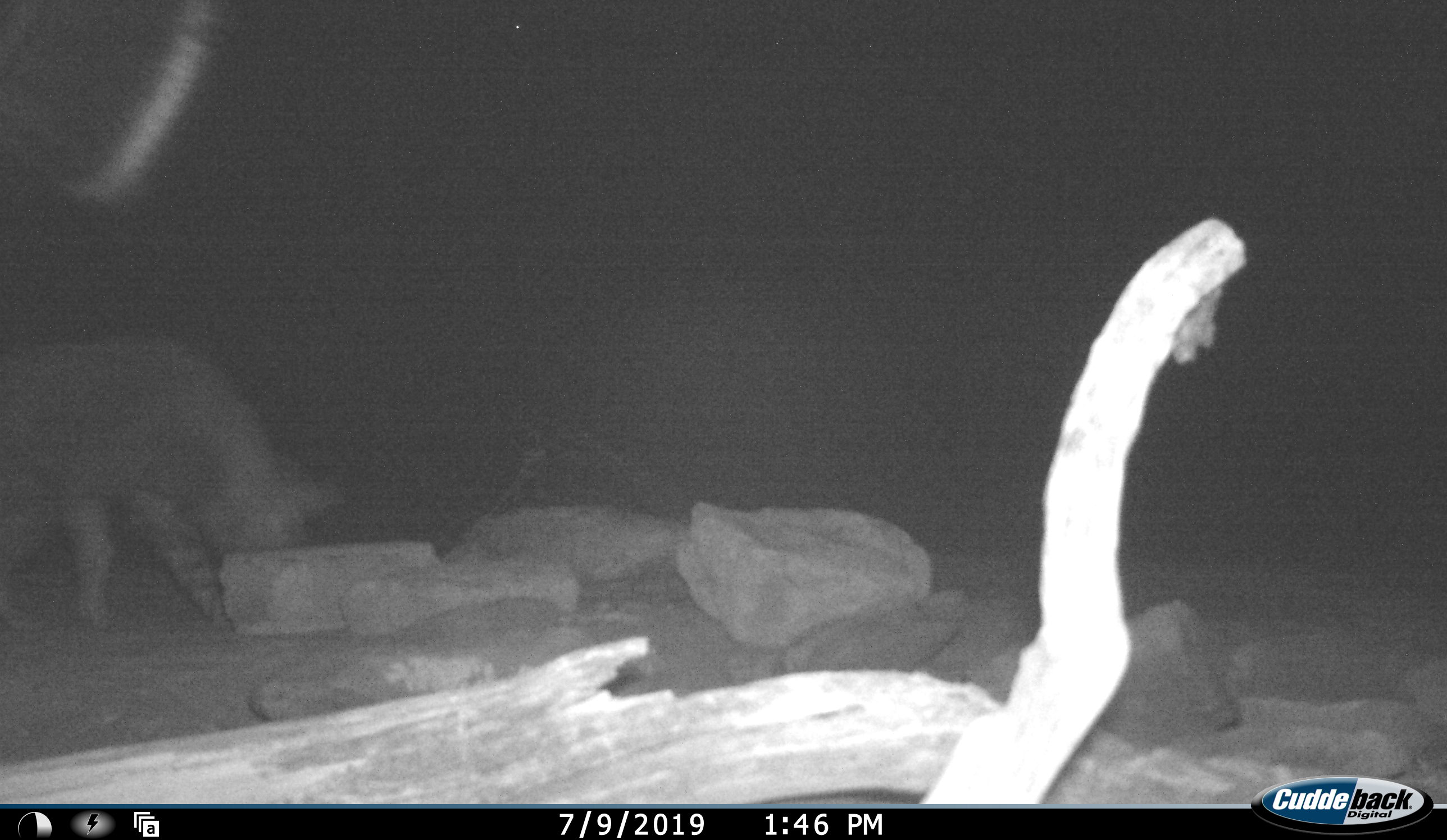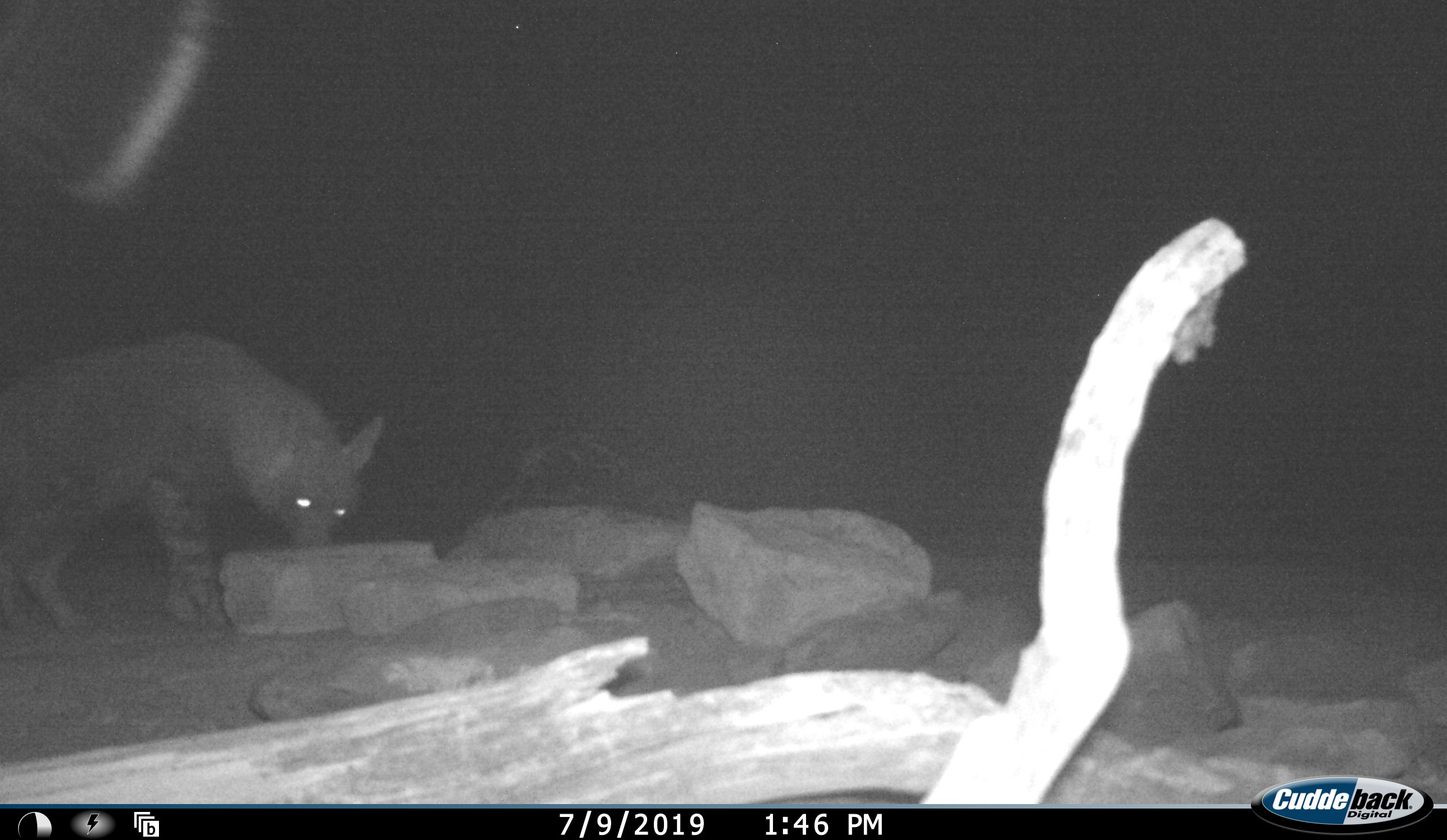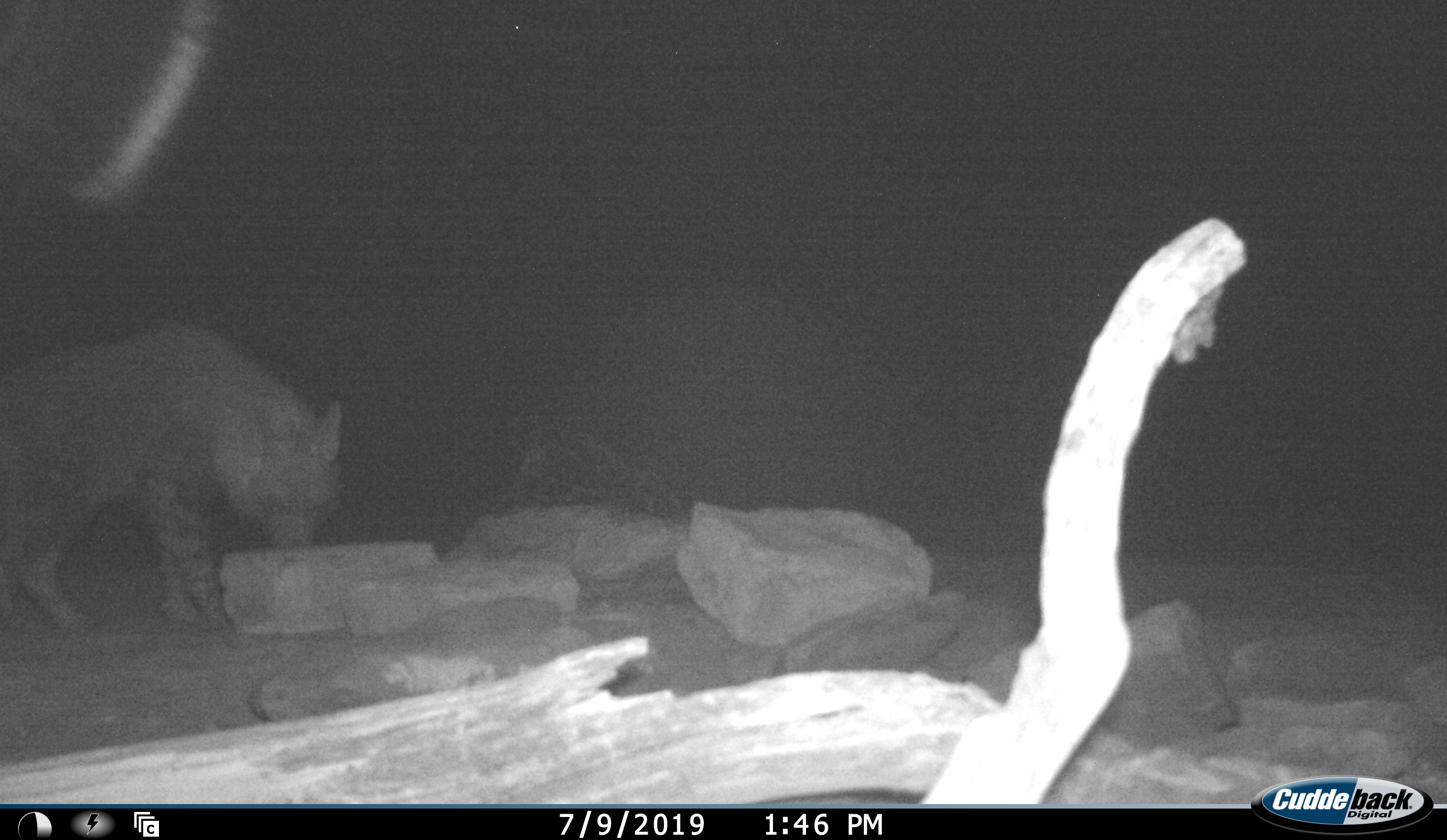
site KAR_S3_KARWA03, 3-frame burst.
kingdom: Animalia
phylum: Chordata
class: Mammalia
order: Carnivora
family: Hyaenidae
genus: Parahyaena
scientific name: Parahyaena brunnea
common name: brown hyena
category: hyenabrown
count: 1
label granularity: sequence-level